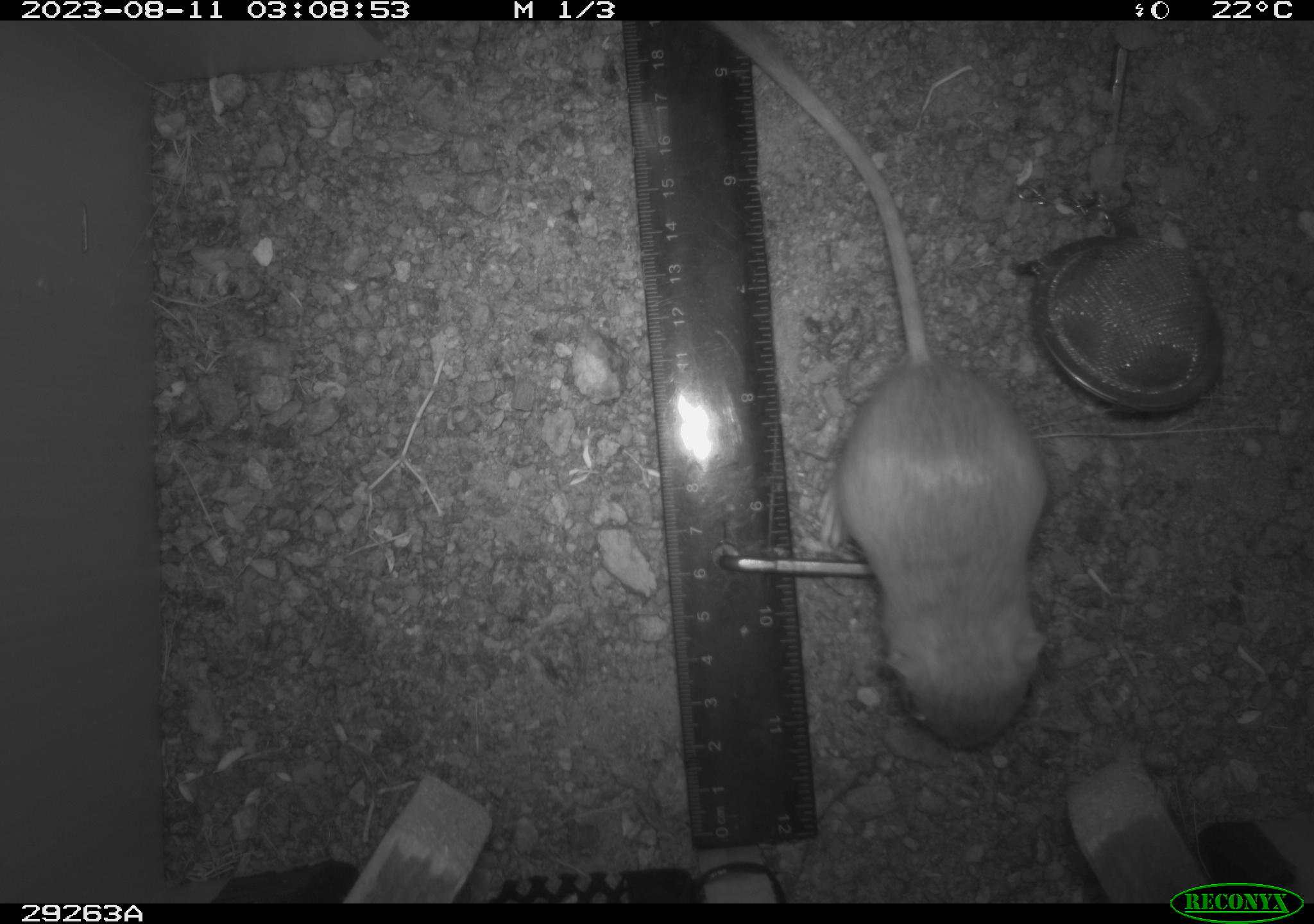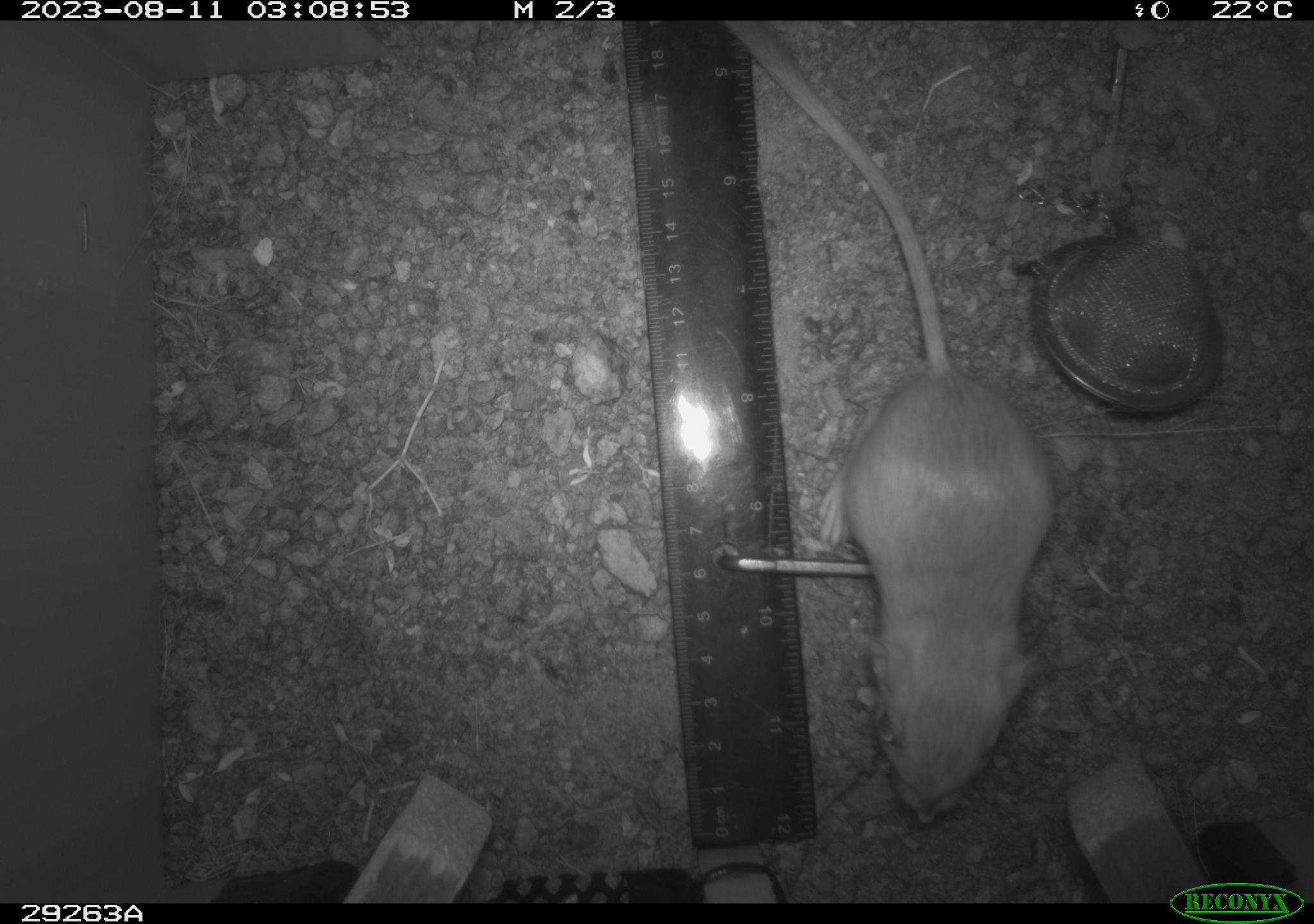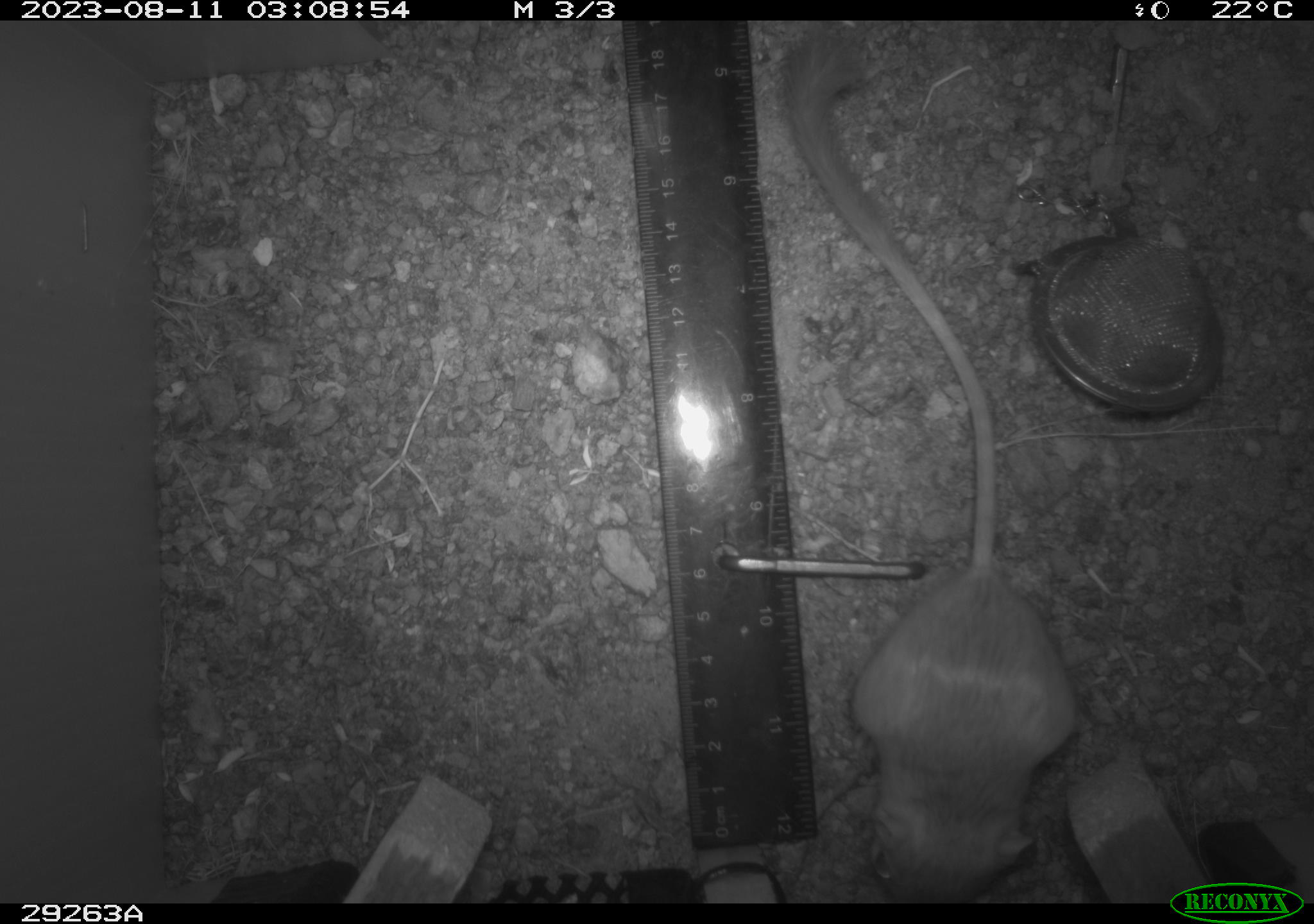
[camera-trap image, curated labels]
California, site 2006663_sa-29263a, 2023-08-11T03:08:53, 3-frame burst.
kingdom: Animalia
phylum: Chordata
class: Mammalia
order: Rodentia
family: Heteromyidae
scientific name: Heteromyidae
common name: kangaroo rats and pocket mice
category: heteromyidae family